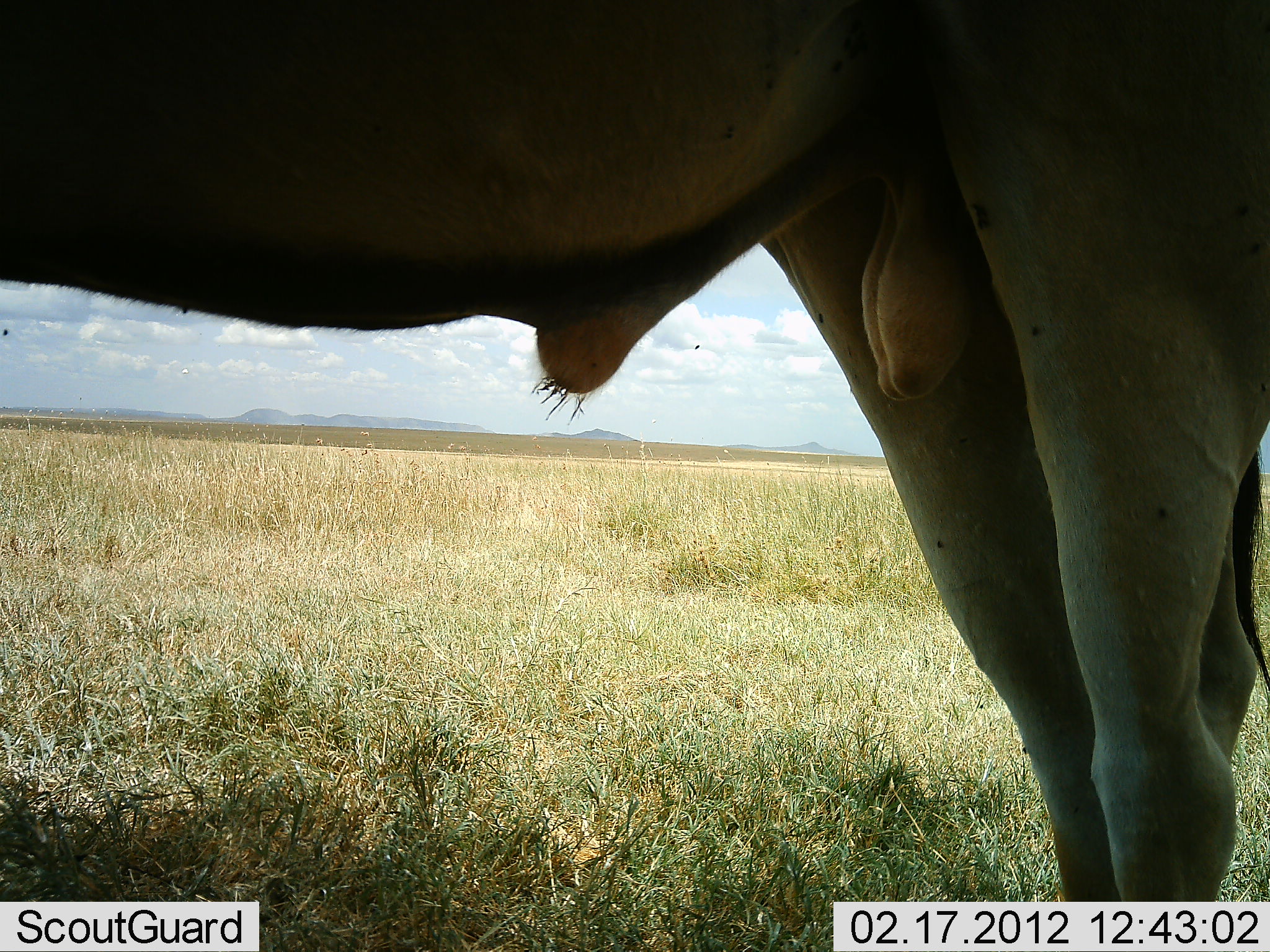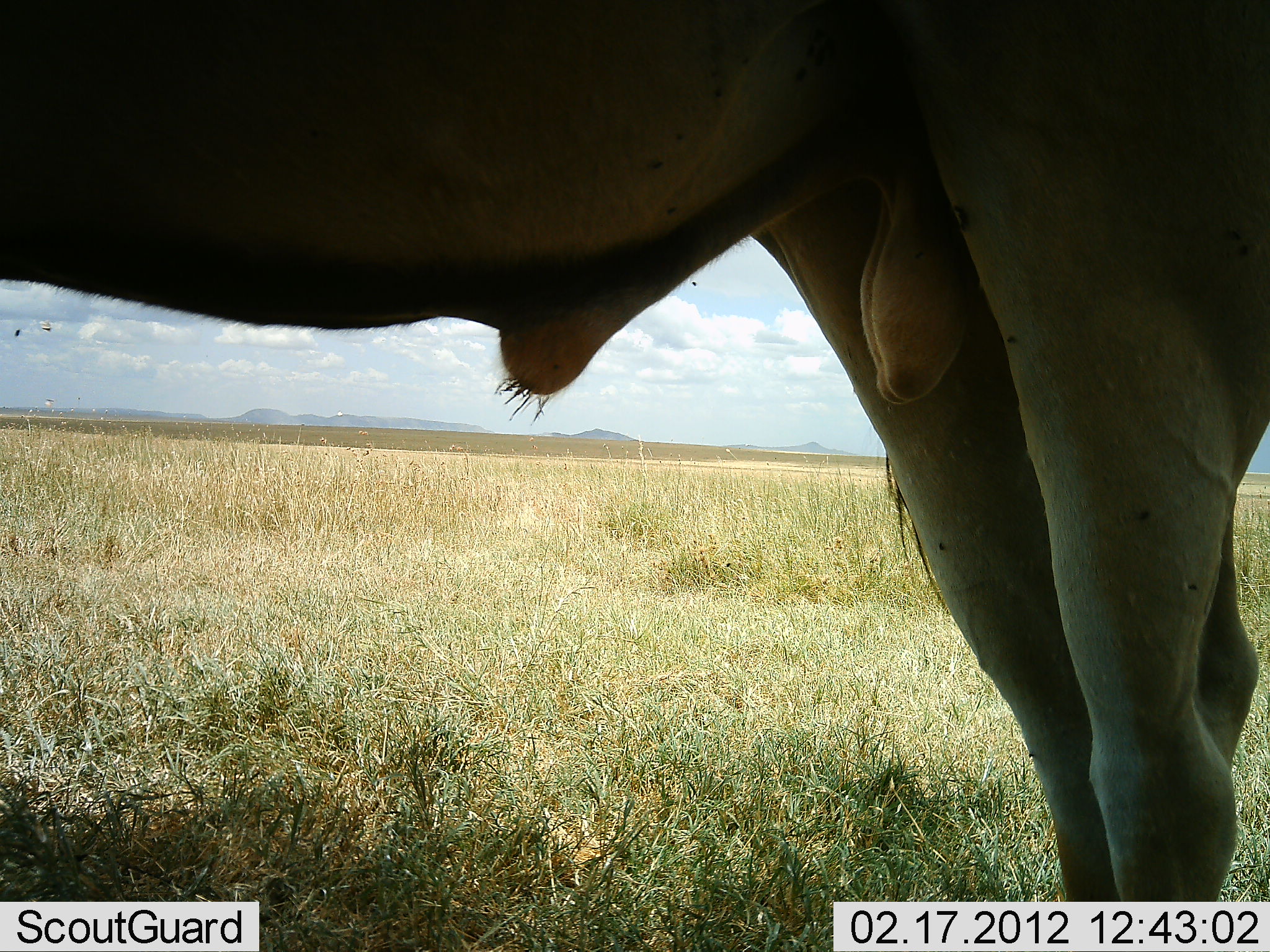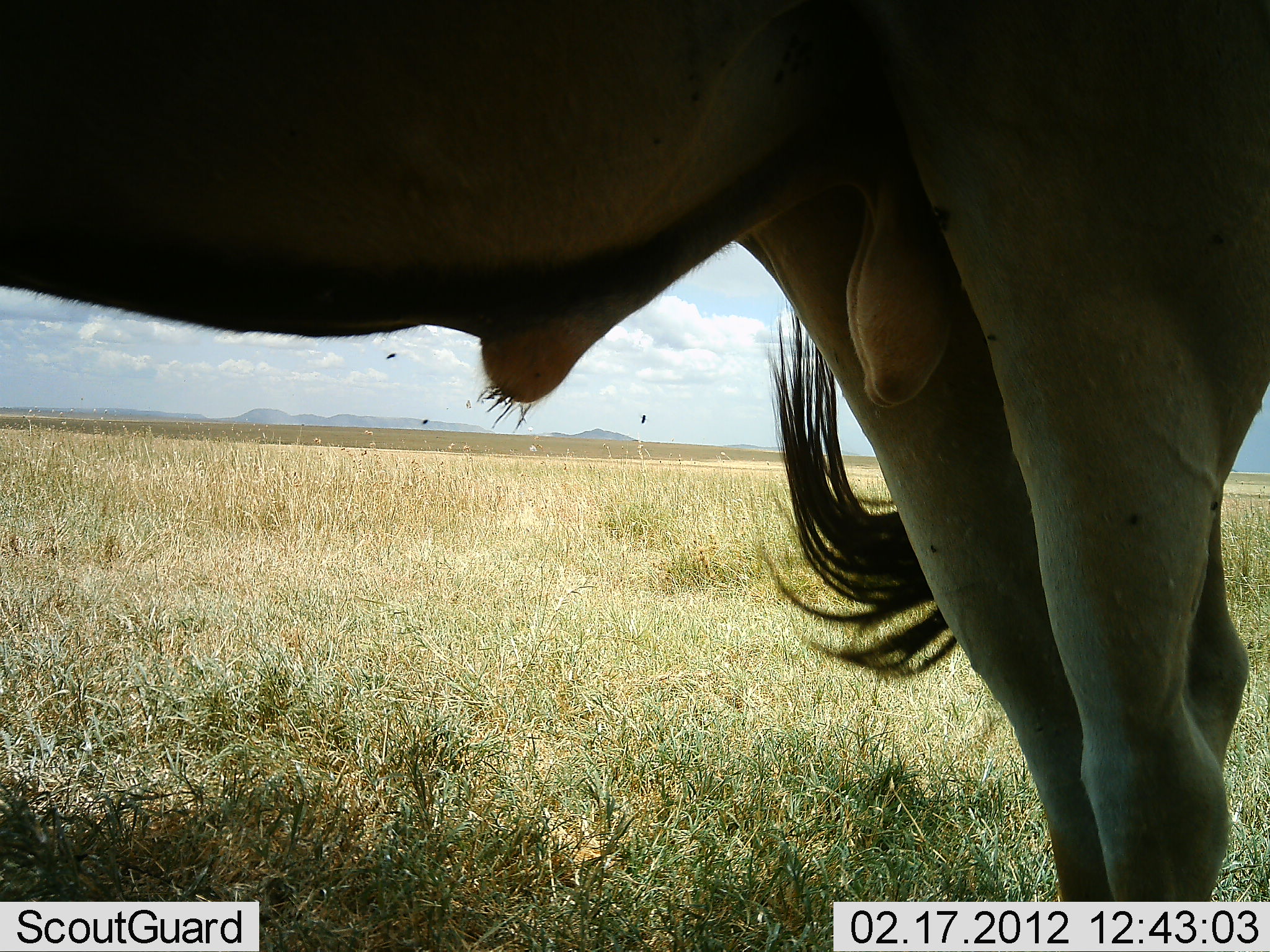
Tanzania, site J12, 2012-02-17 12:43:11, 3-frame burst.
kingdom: Animalia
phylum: Chordata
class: Mammalia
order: Artiodactyla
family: Bovidae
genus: Alcelaphus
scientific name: Alcelaphus buselaphus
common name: hartebeest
Hartebeest (Alcelaphus buselaphus), count 1. Behavior (volunteer vote fractions): standing 100%, resting 0%, moving 0%, interacting 0%. Young present (vote fraction): 0%. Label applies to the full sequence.